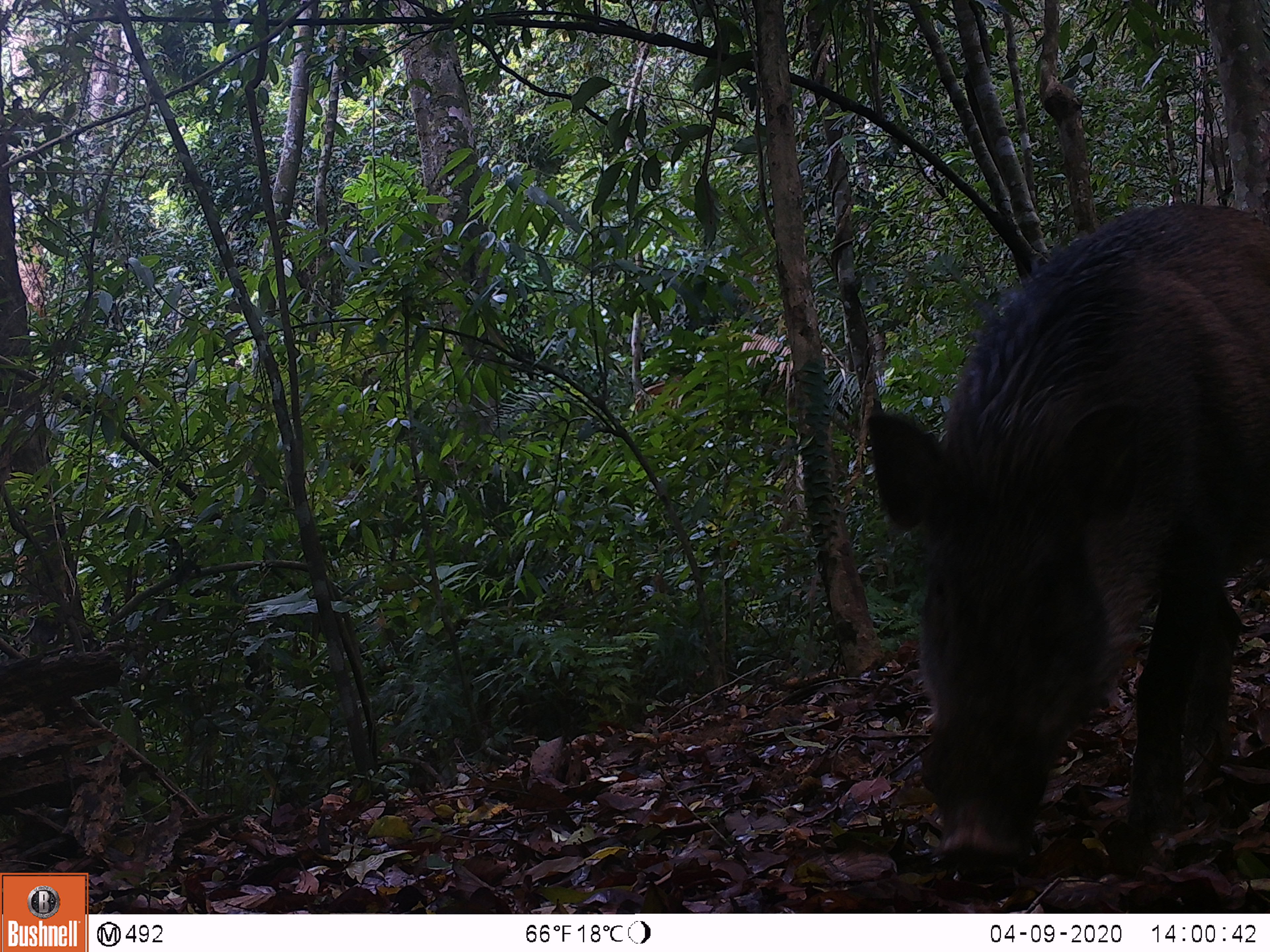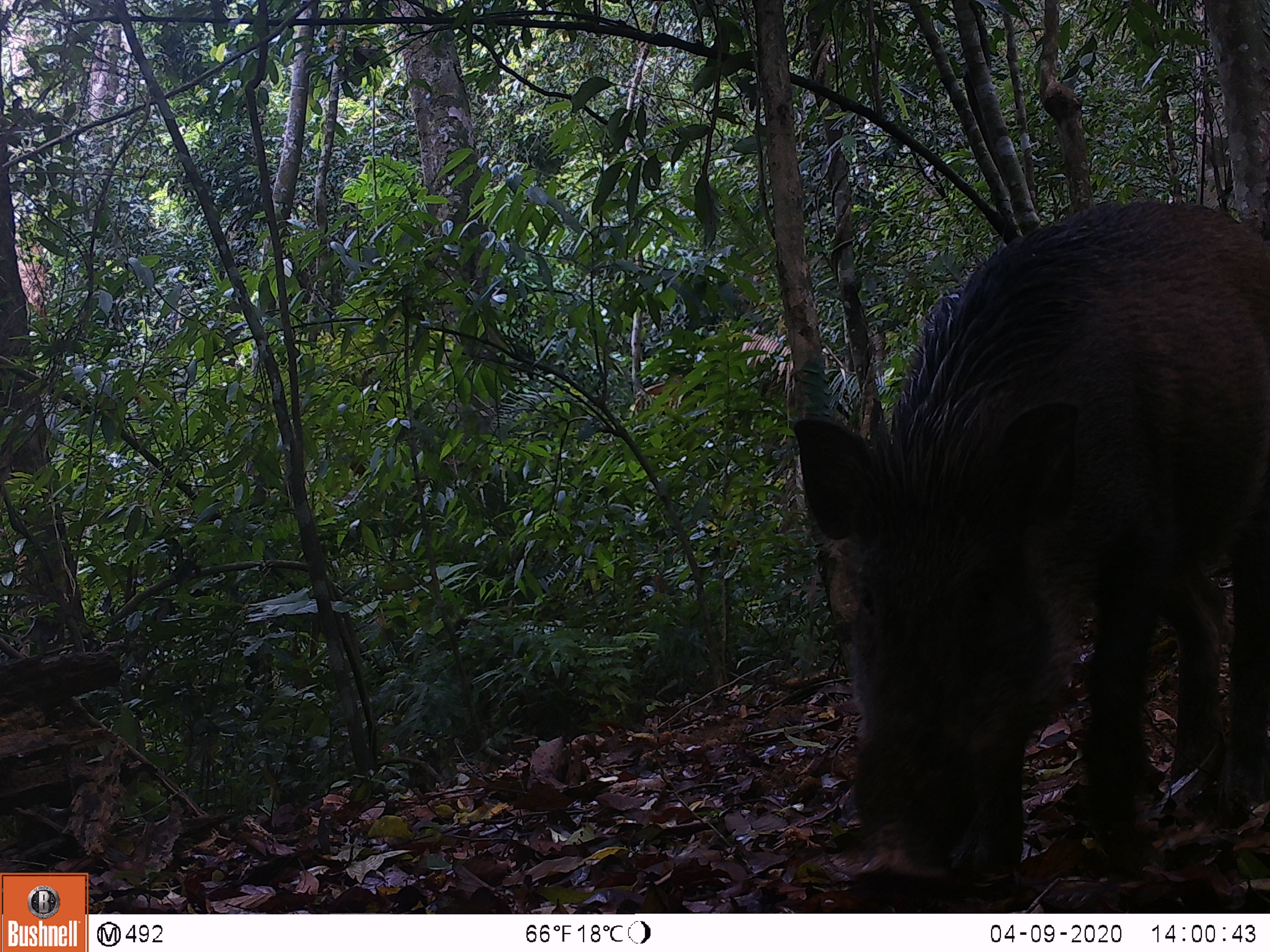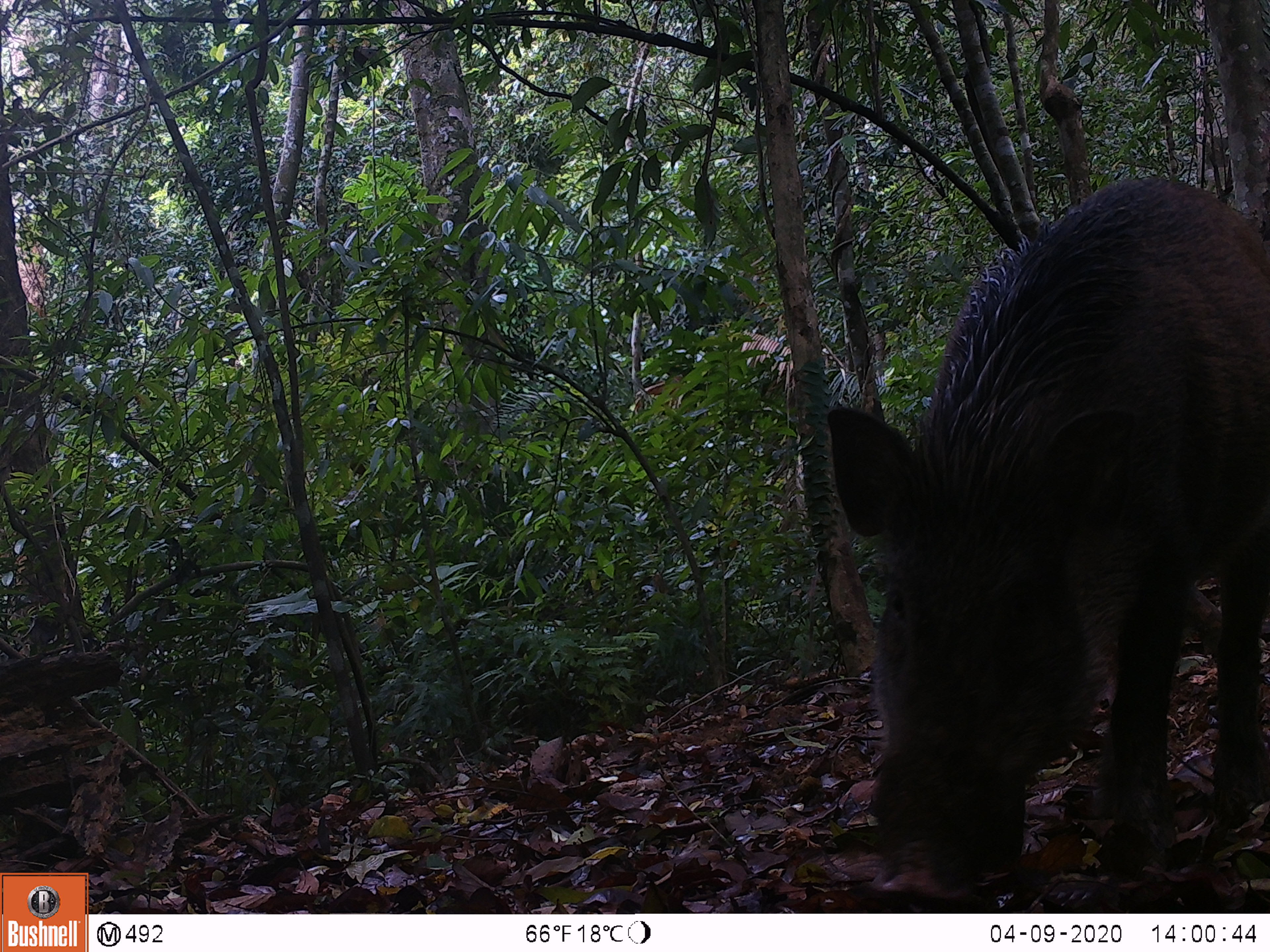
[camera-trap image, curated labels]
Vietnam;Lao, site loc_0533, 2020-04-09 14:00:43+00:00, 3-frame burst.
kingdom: Animalia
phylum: Chordata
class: Mammalia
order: Artiodactyla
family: Suidae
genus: Sus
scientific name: Sus scrofa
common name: eurasian wild pig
Eurasian wild pig (Sus scrofa). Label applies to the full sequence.